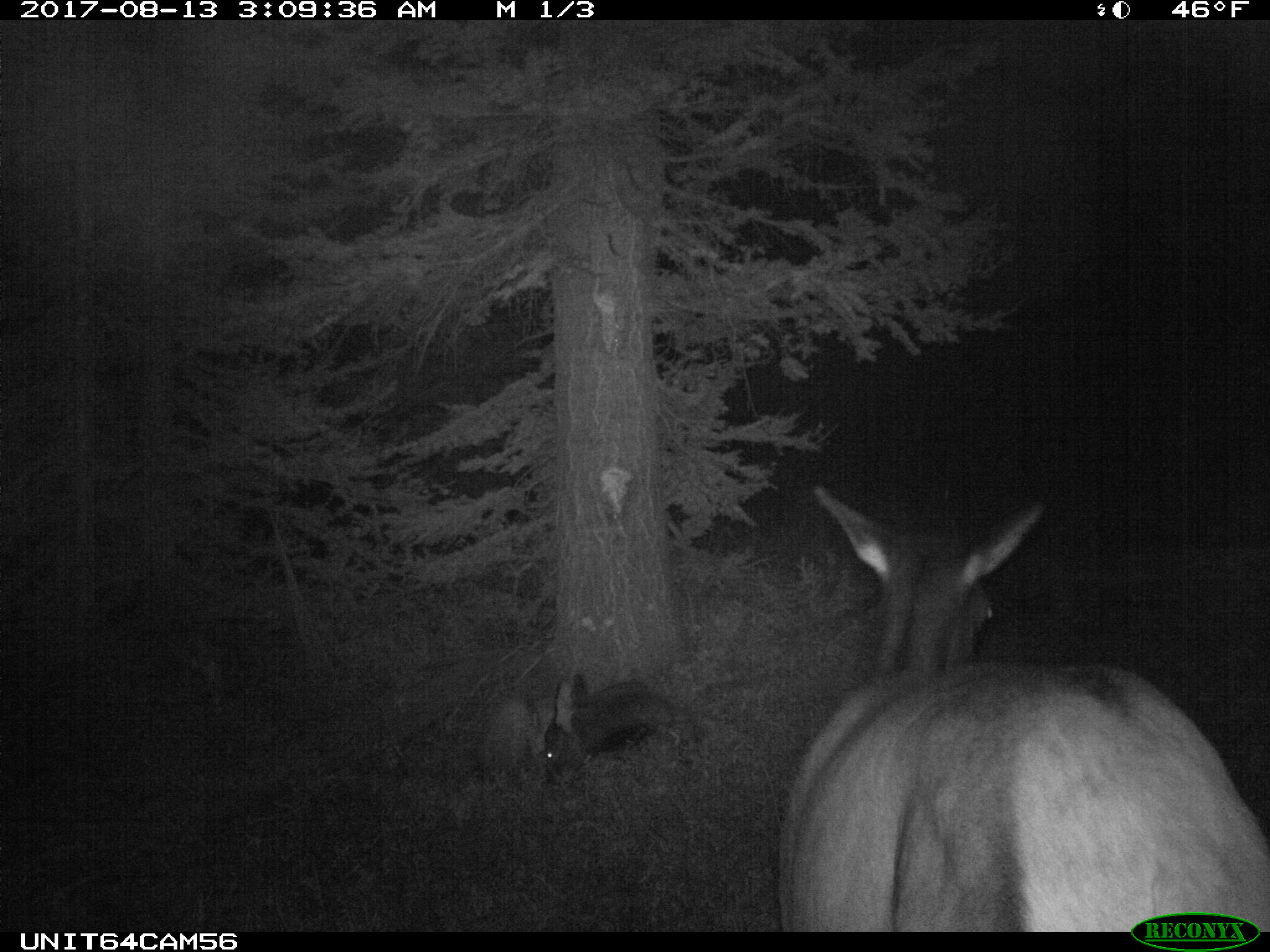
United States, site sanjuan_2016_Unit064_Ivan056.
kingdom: Animalia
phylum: Chordata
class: Mammalia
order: Artiodactyla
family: Cervidae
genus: Cervus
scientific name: Cervus elaphus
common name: red deer